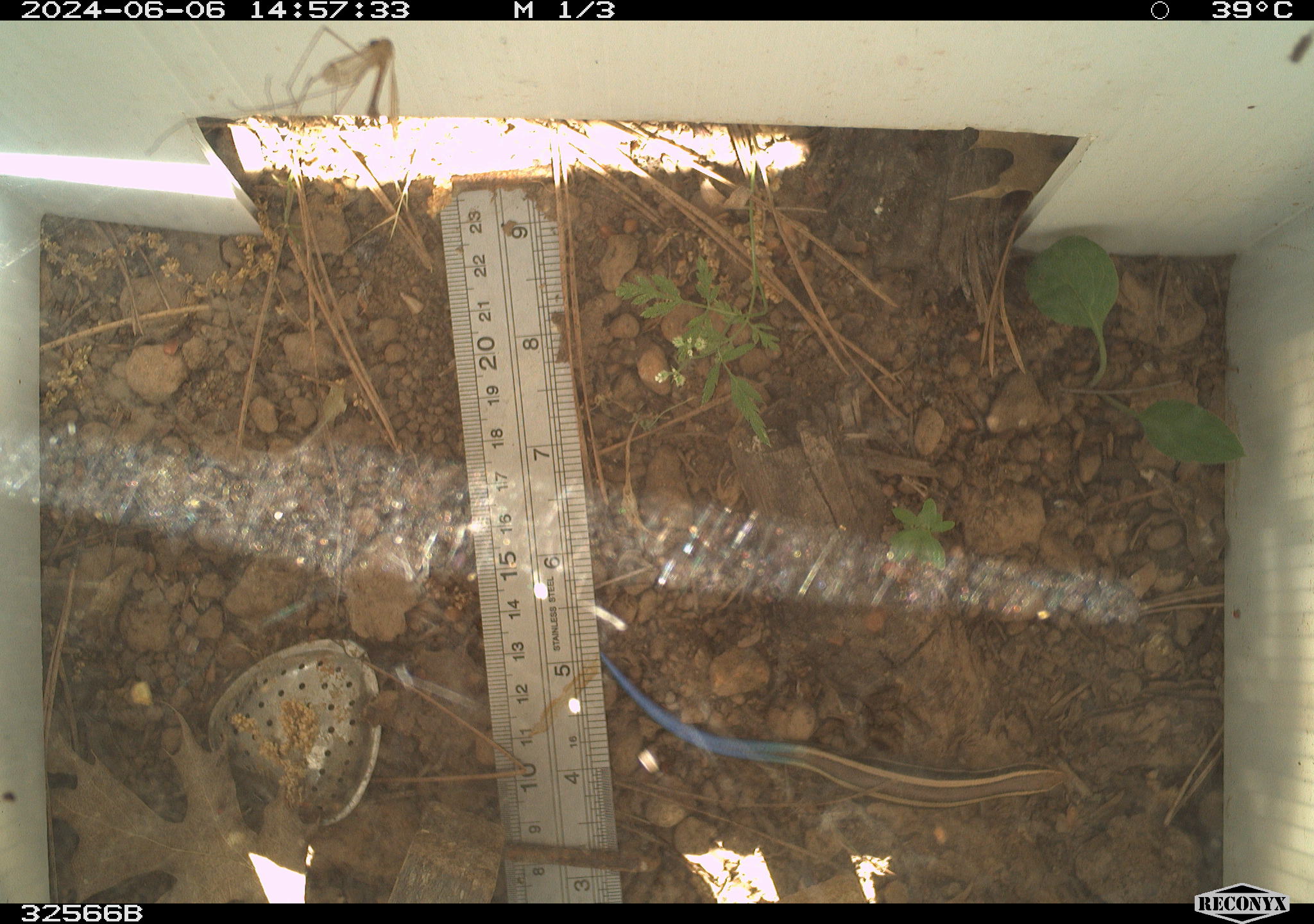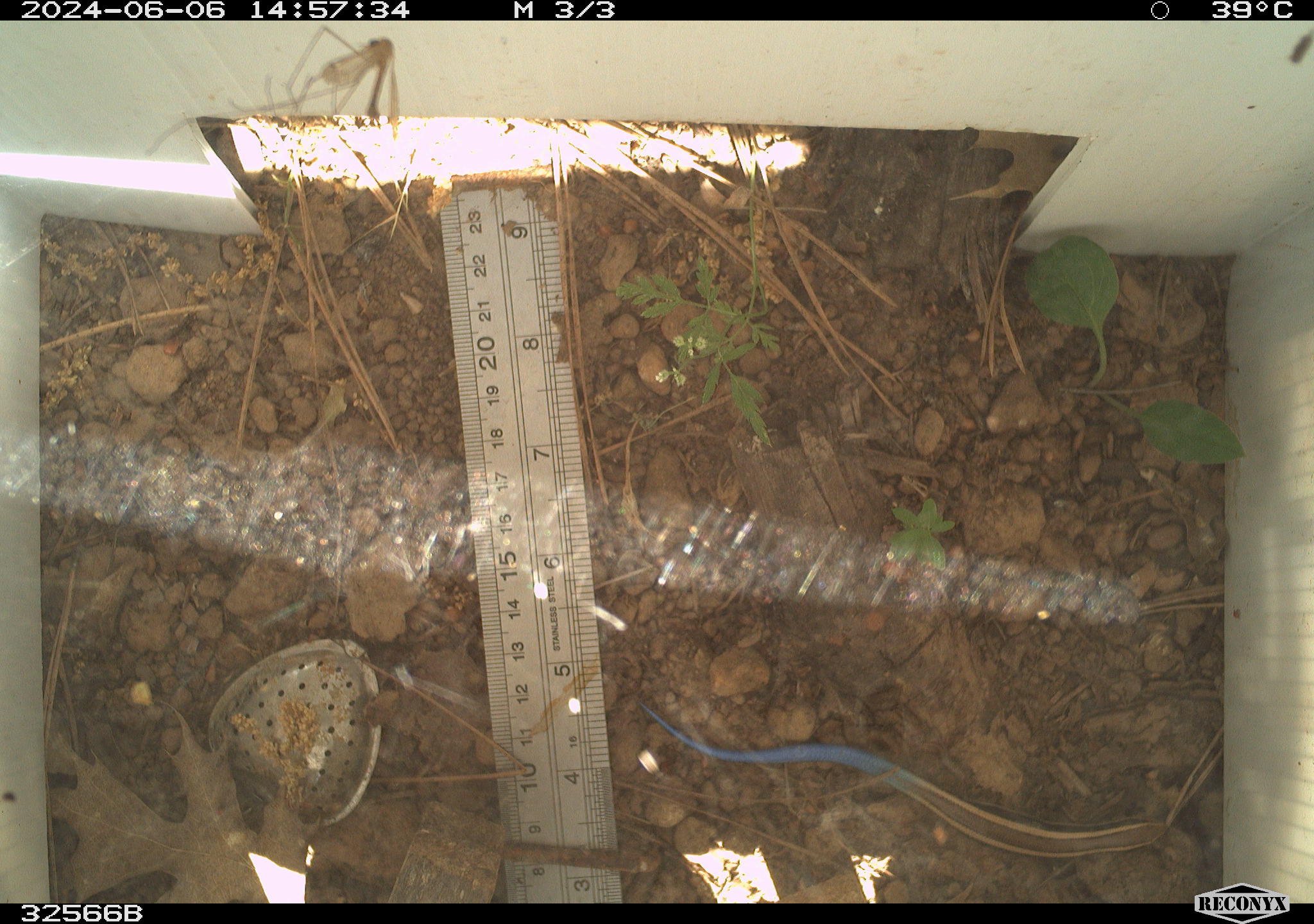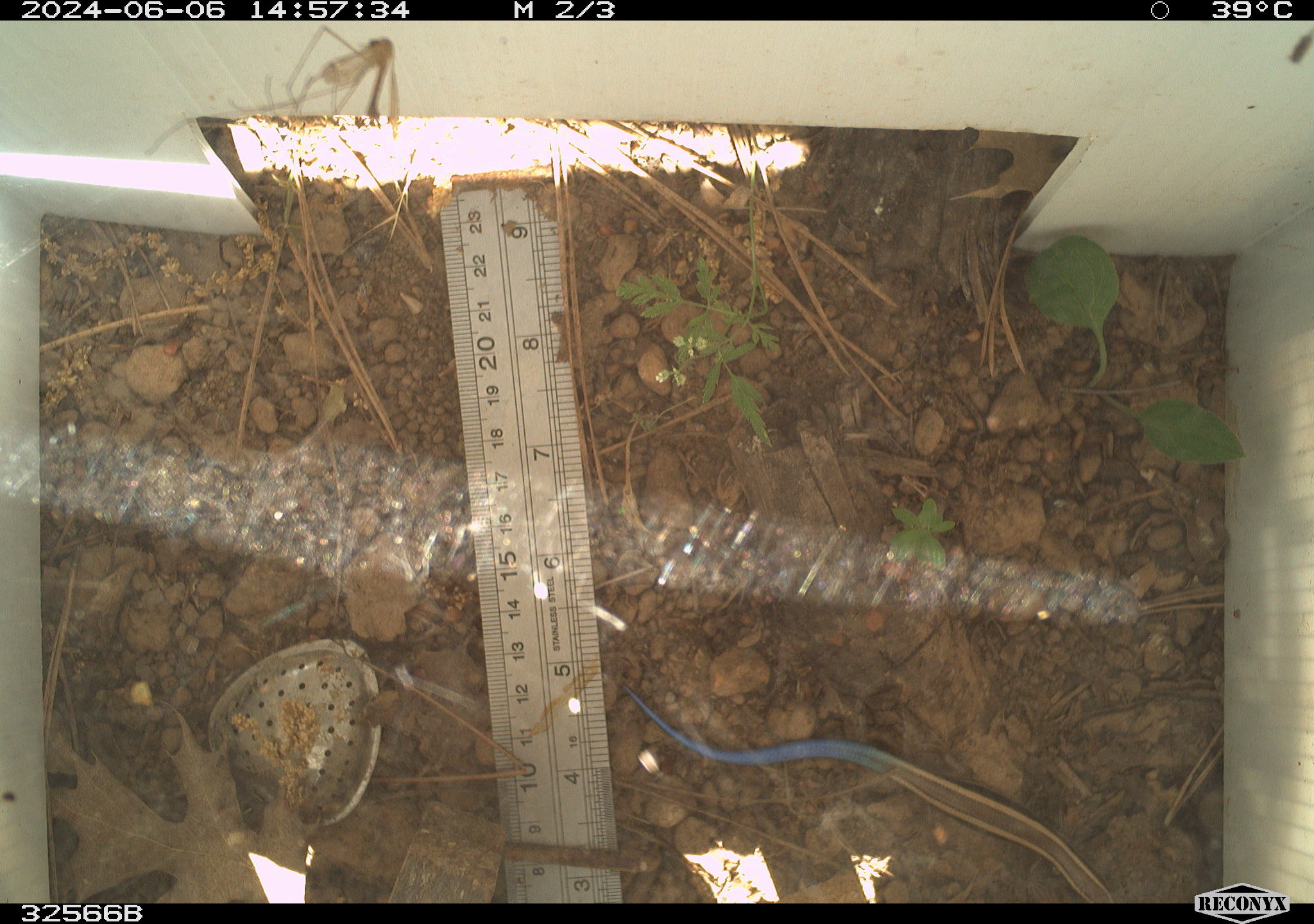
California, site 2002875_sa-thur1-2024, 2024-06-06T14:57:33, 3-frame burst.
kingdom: Animalia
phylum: Chordata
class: Reptilia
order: Squamata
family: Scincidae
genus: Plestiodon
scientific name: Plestiodon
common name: blue-tailed skinks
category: plestiodon species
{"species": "plestiodon species (blue-tailed skinks) (Plestiodon)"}